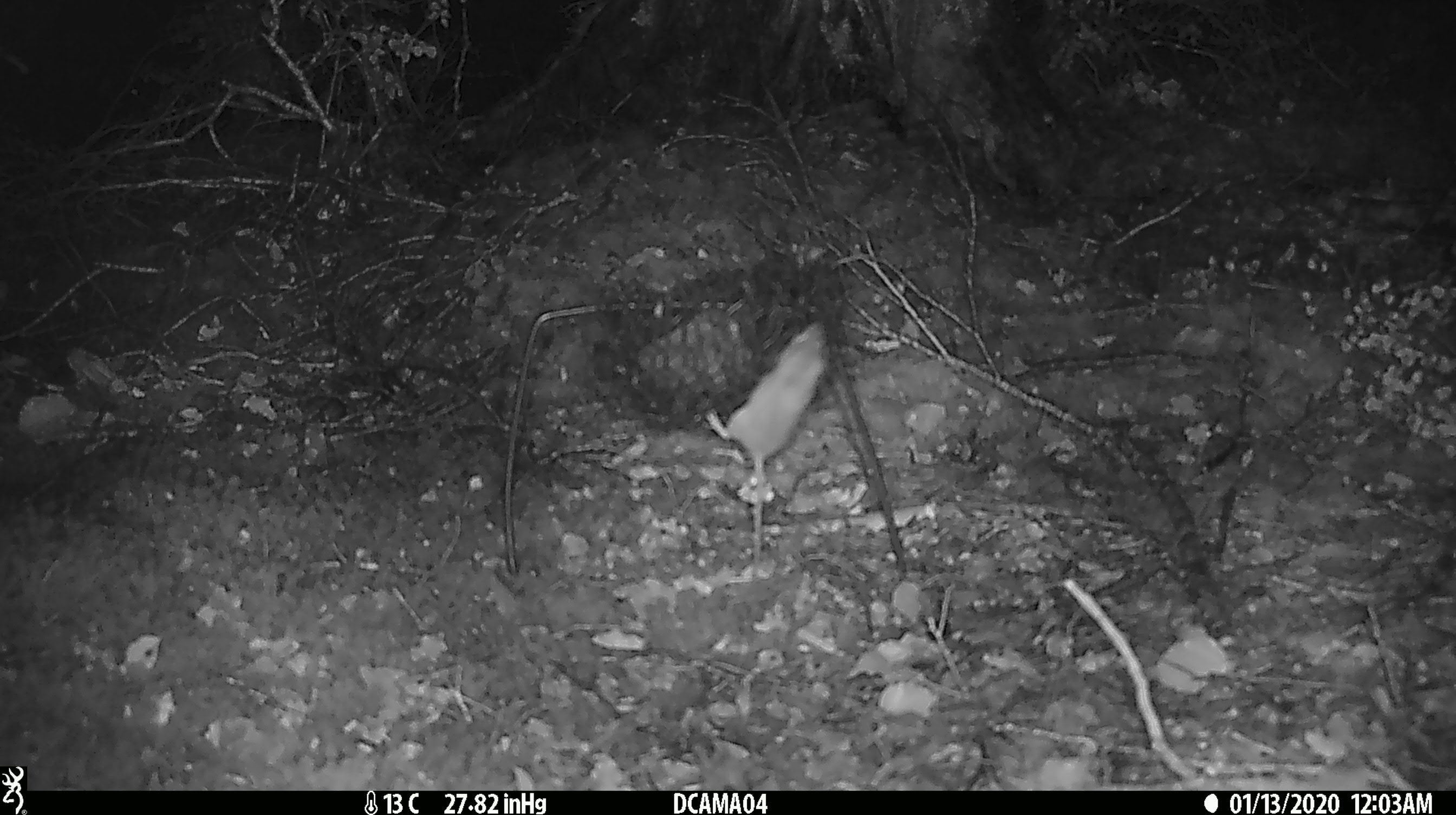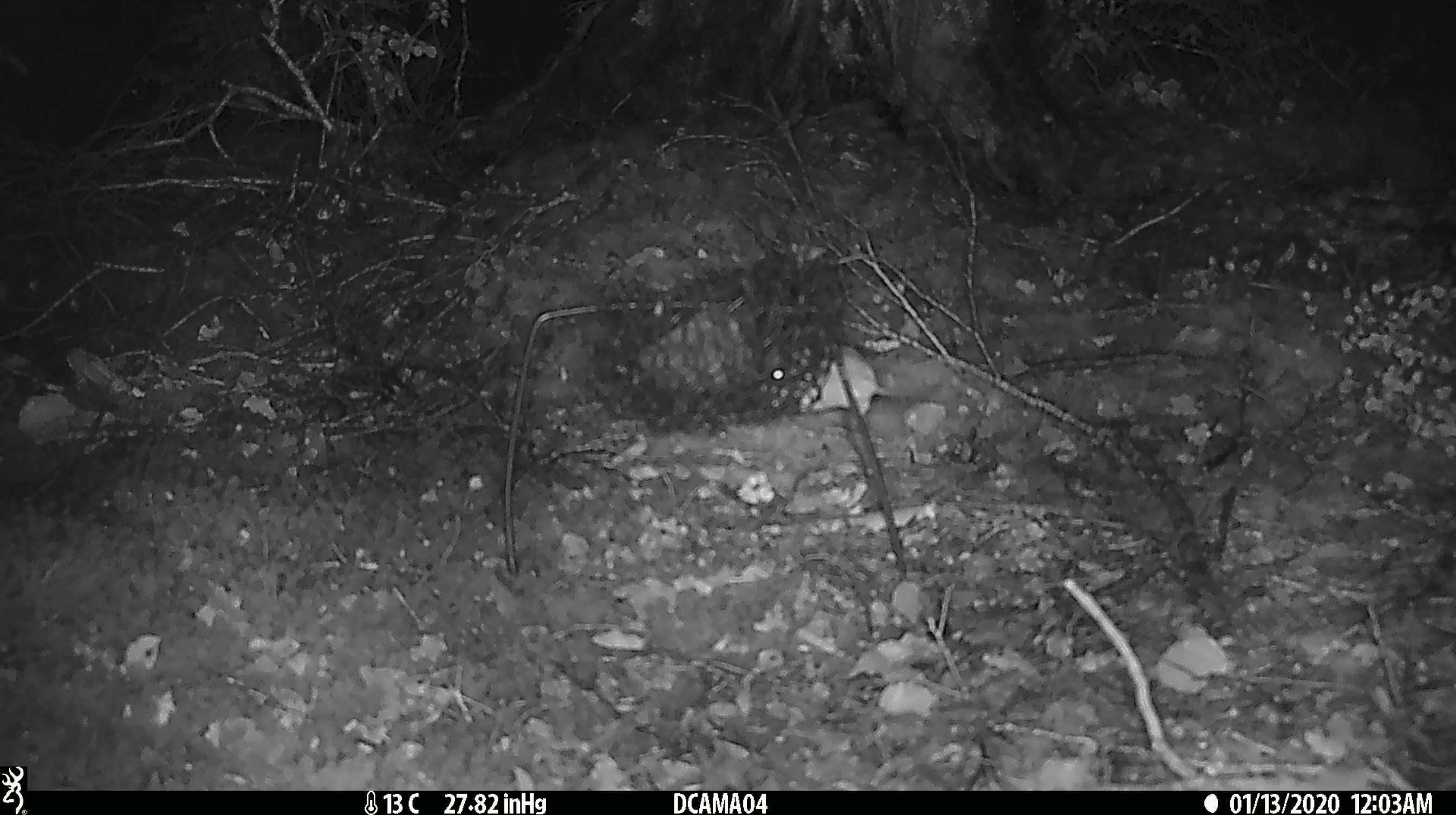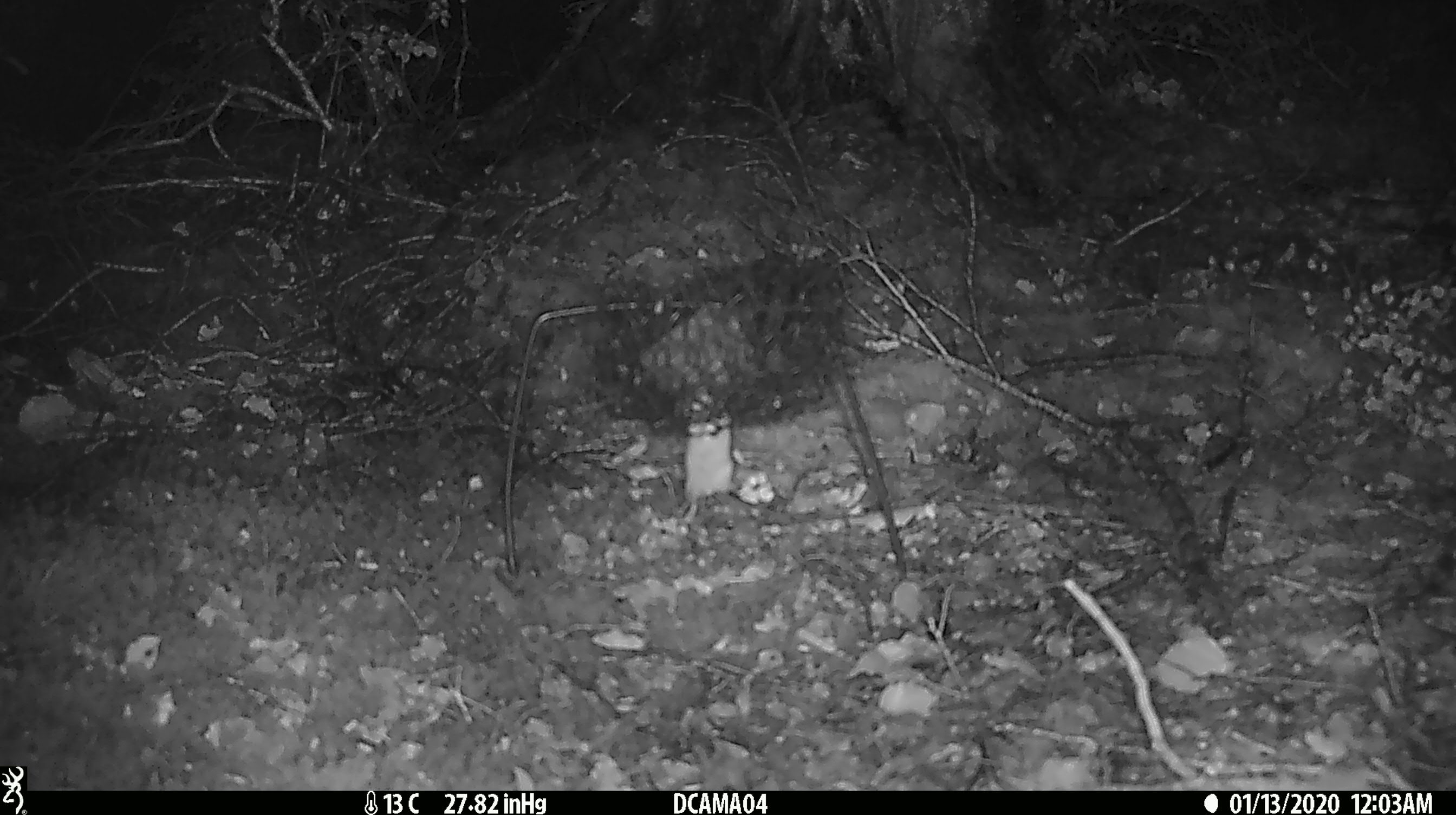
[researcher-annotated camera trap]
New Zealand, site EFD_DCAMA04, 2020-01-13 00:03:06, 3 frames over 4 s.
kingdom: Animalia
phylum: Chordata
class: Mammalia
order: Rodentia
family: Muridae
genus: Mus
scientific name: Mus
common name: mouse